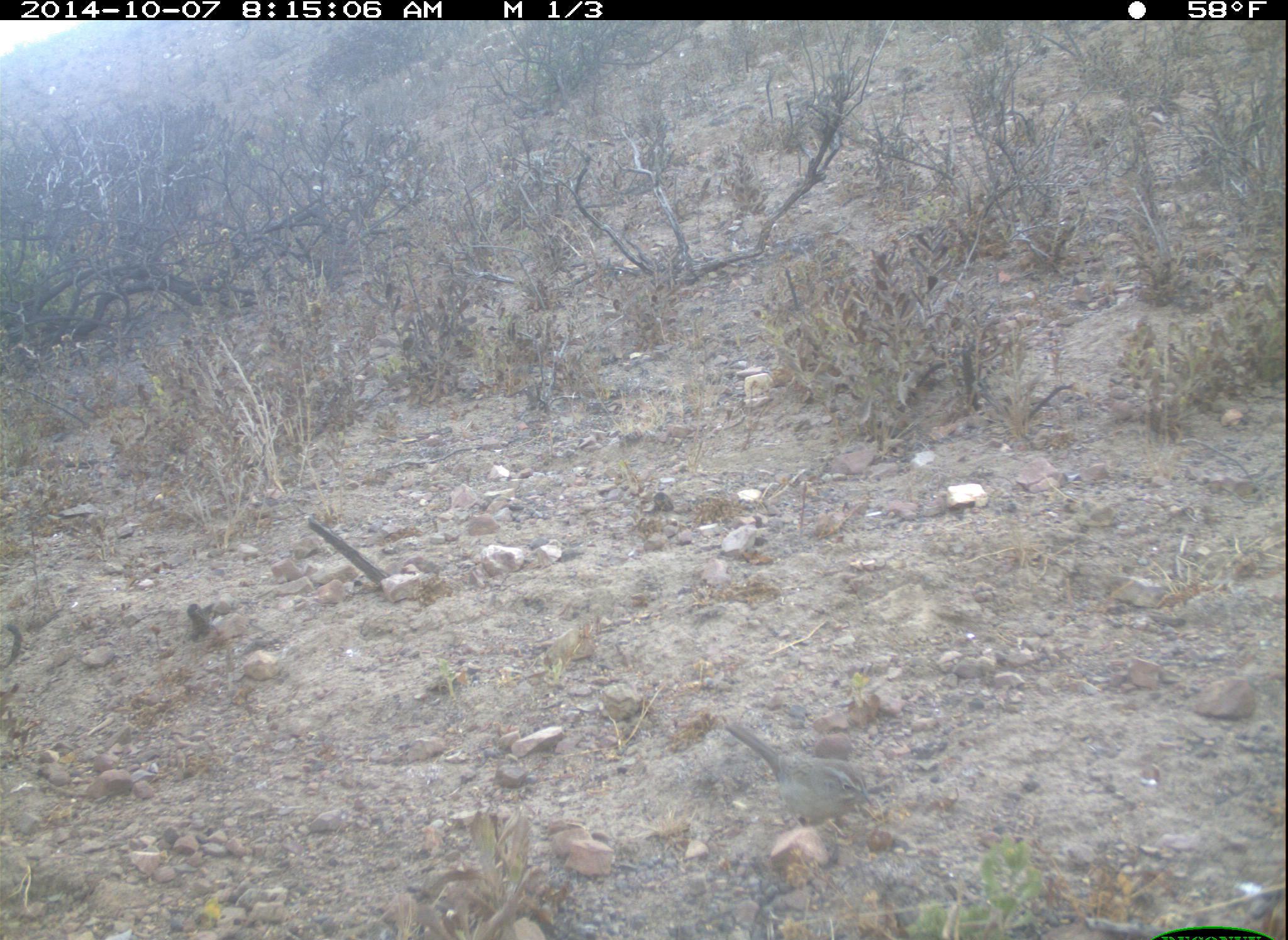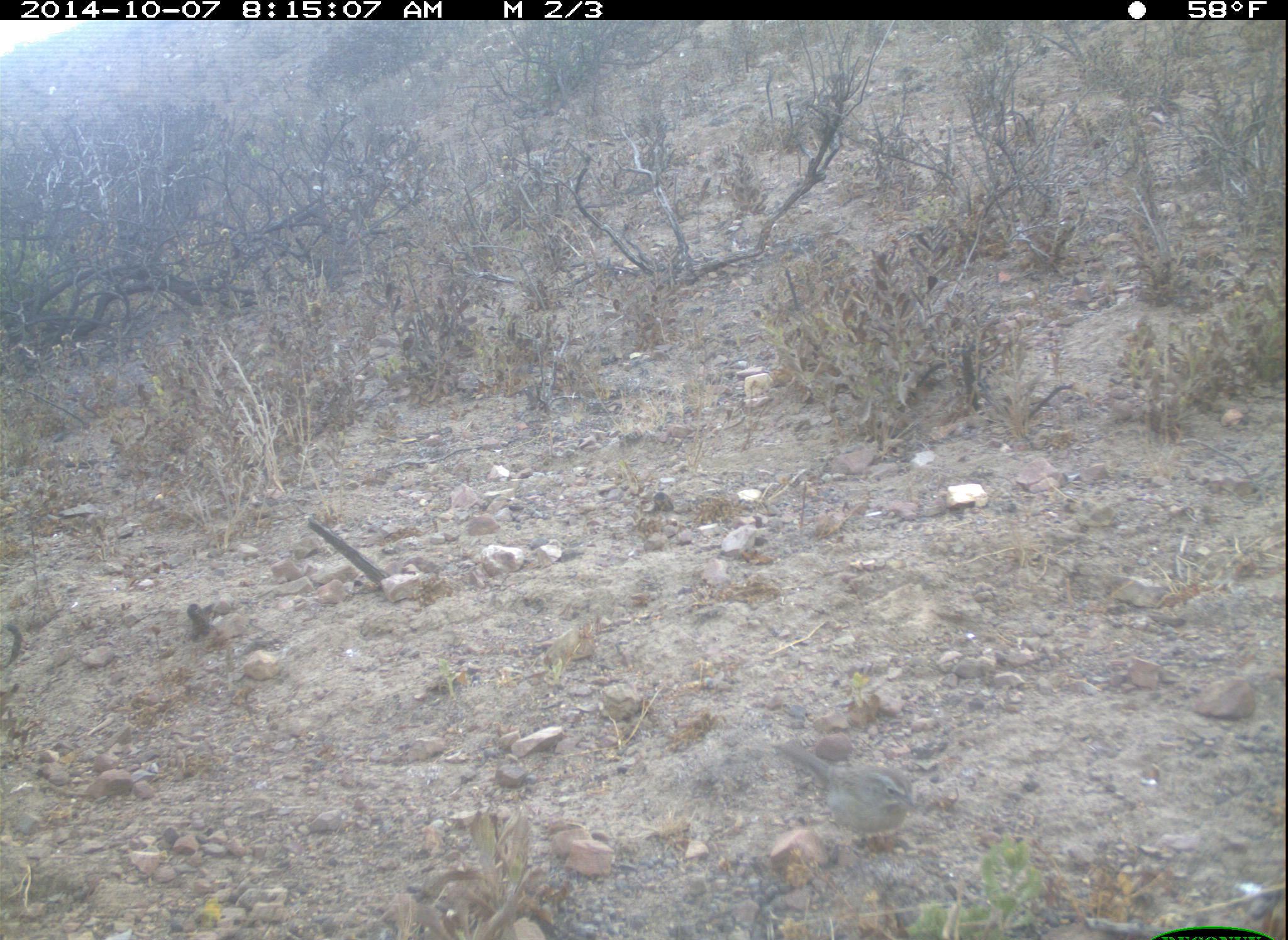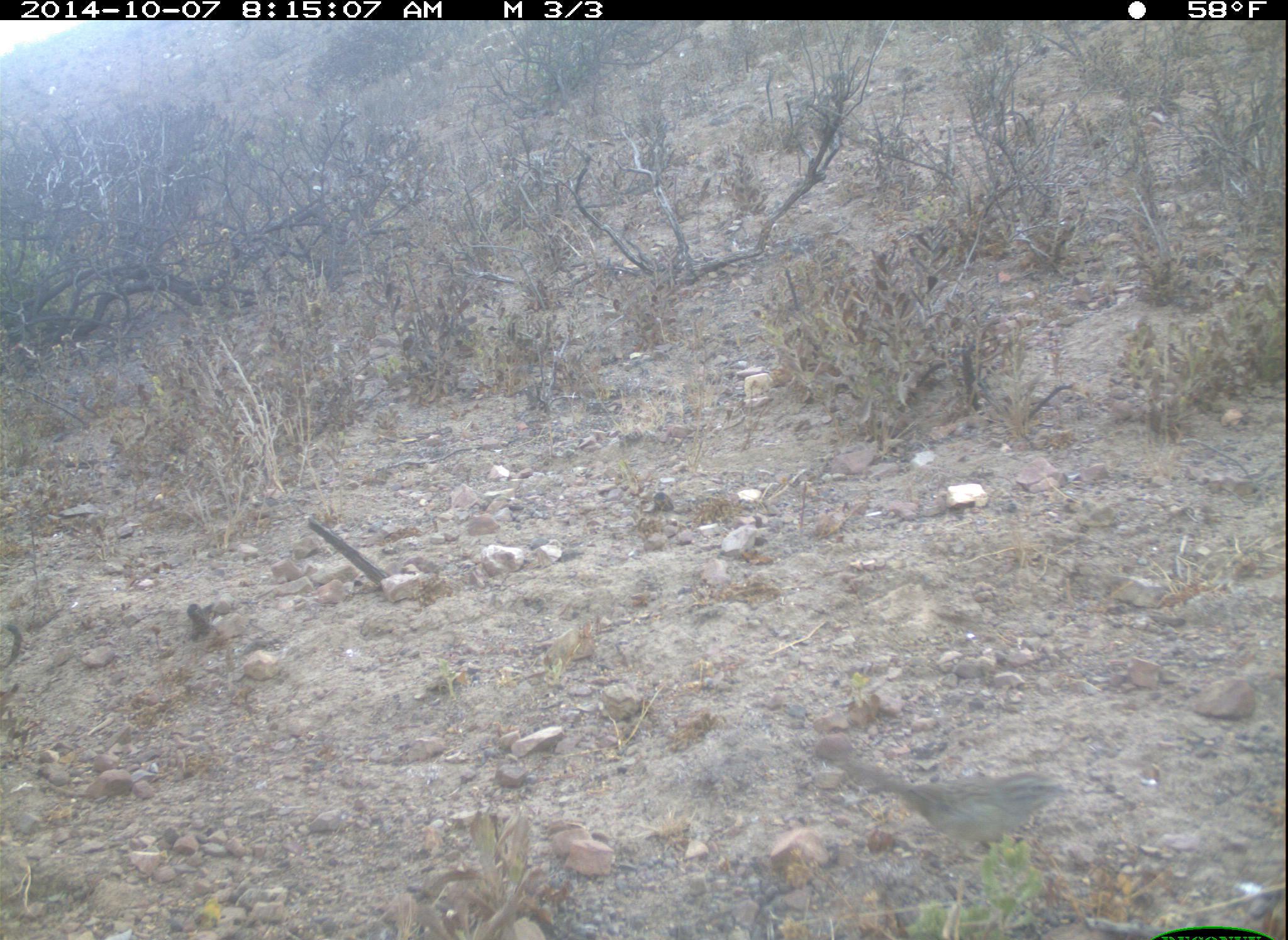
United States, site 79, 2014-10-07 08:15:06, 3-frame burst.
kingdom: Animalia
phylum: Chordata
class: Aves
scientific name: Aves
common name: bird